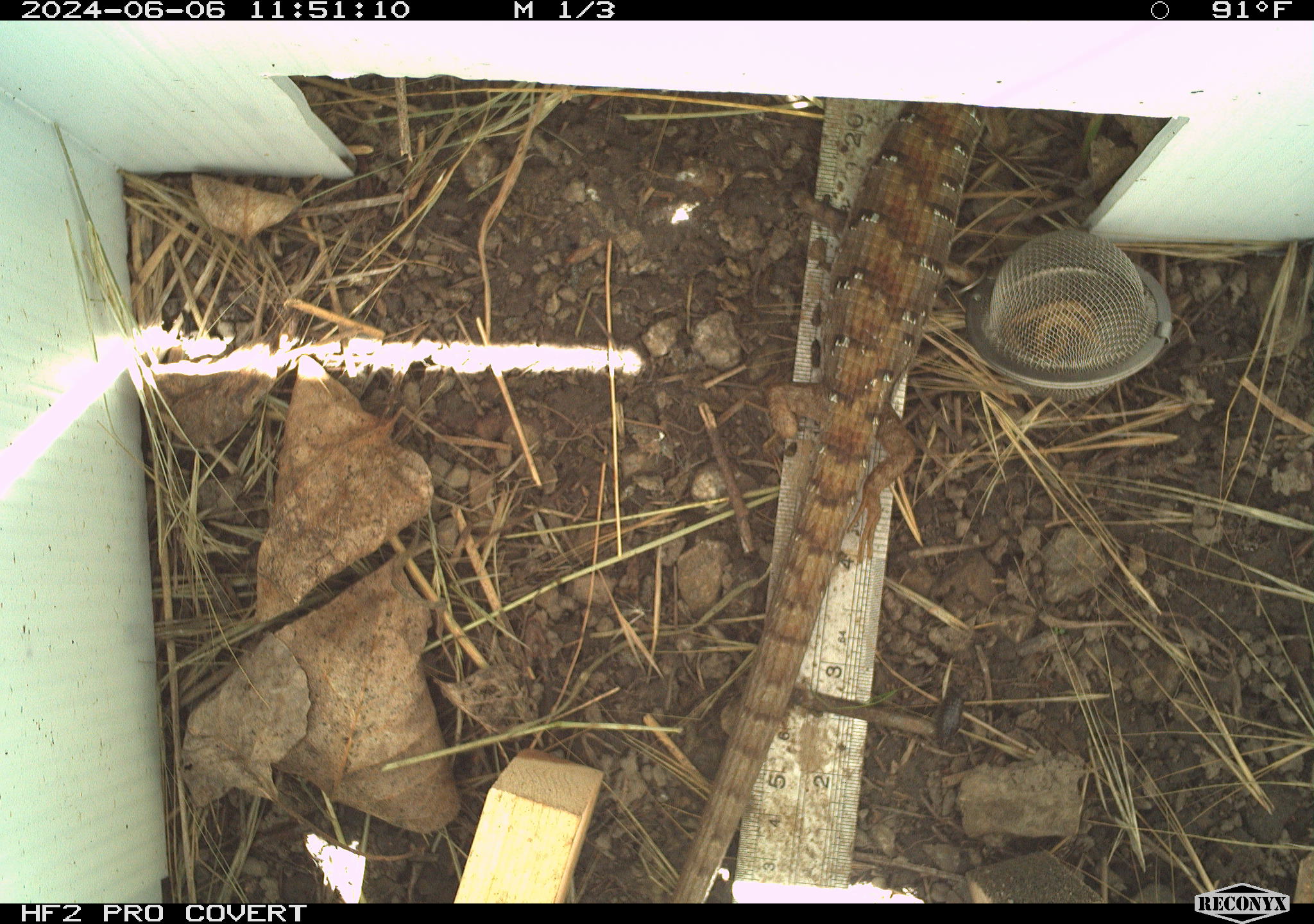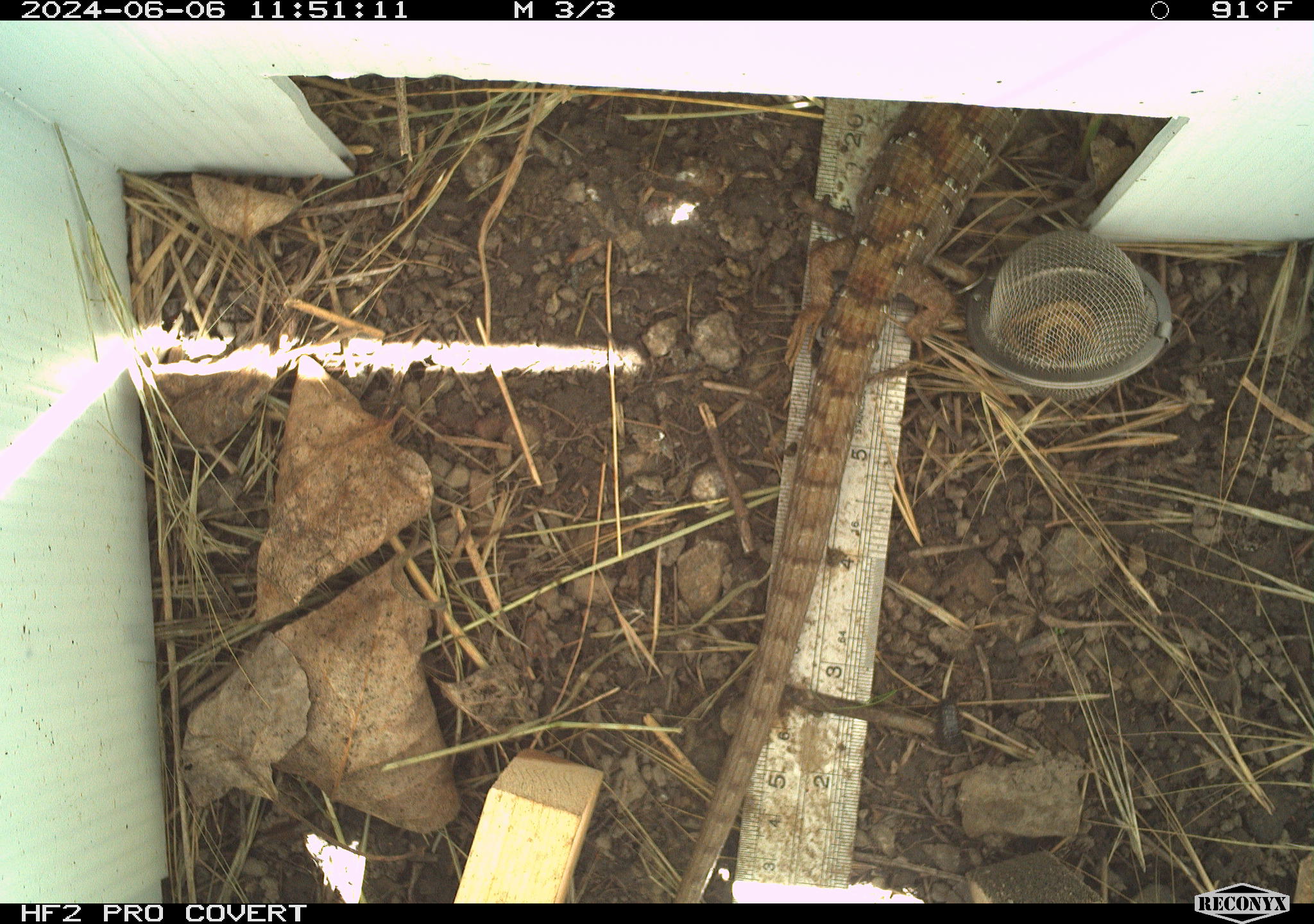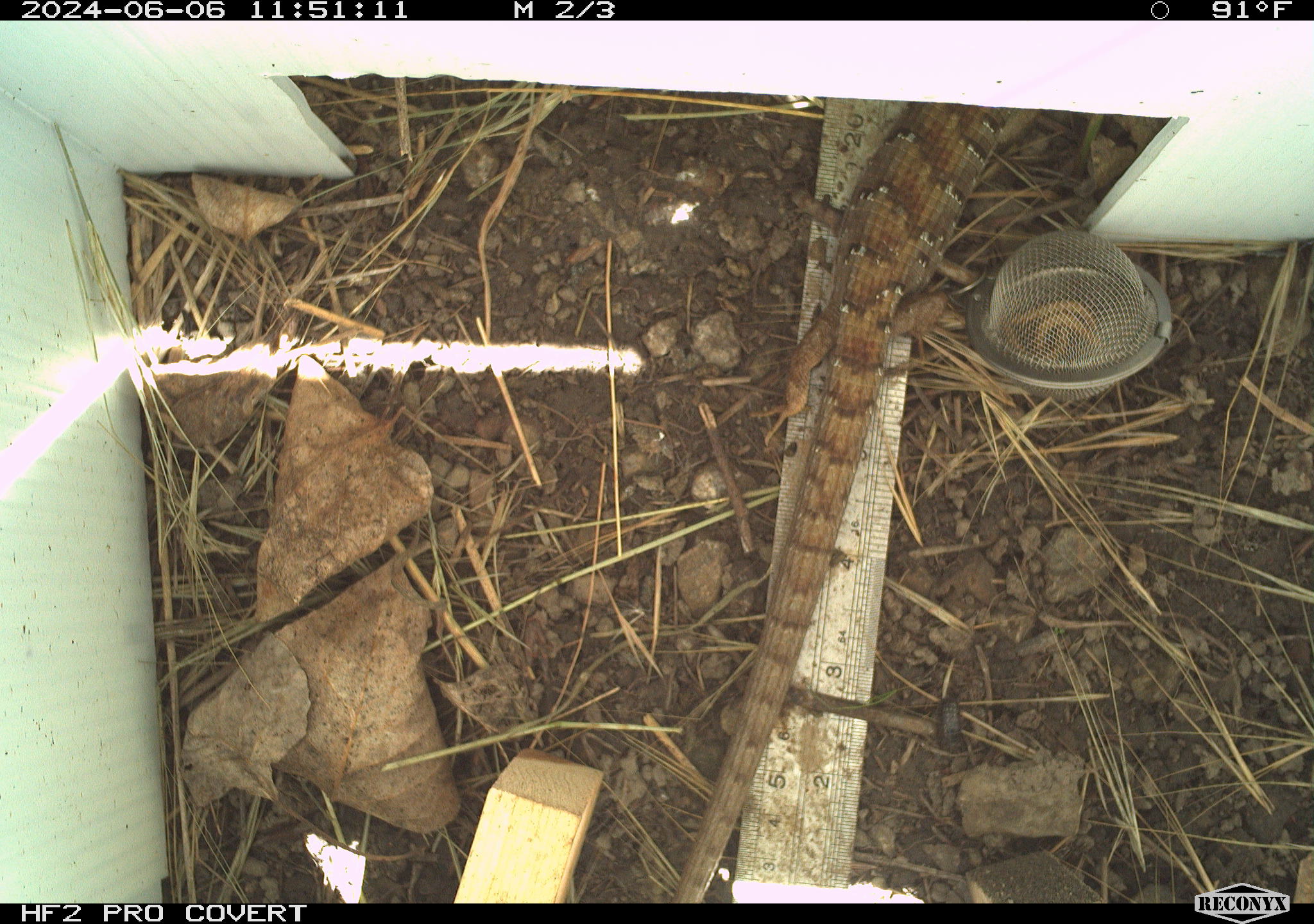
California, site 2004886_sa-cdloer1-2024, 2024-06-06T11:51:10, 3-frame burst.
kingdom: Animalia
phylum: Chordata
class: Reptilia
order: Squamata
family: Anguidae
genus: Elgaria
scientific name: Elgaria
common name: alligator lizards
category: elgaria species